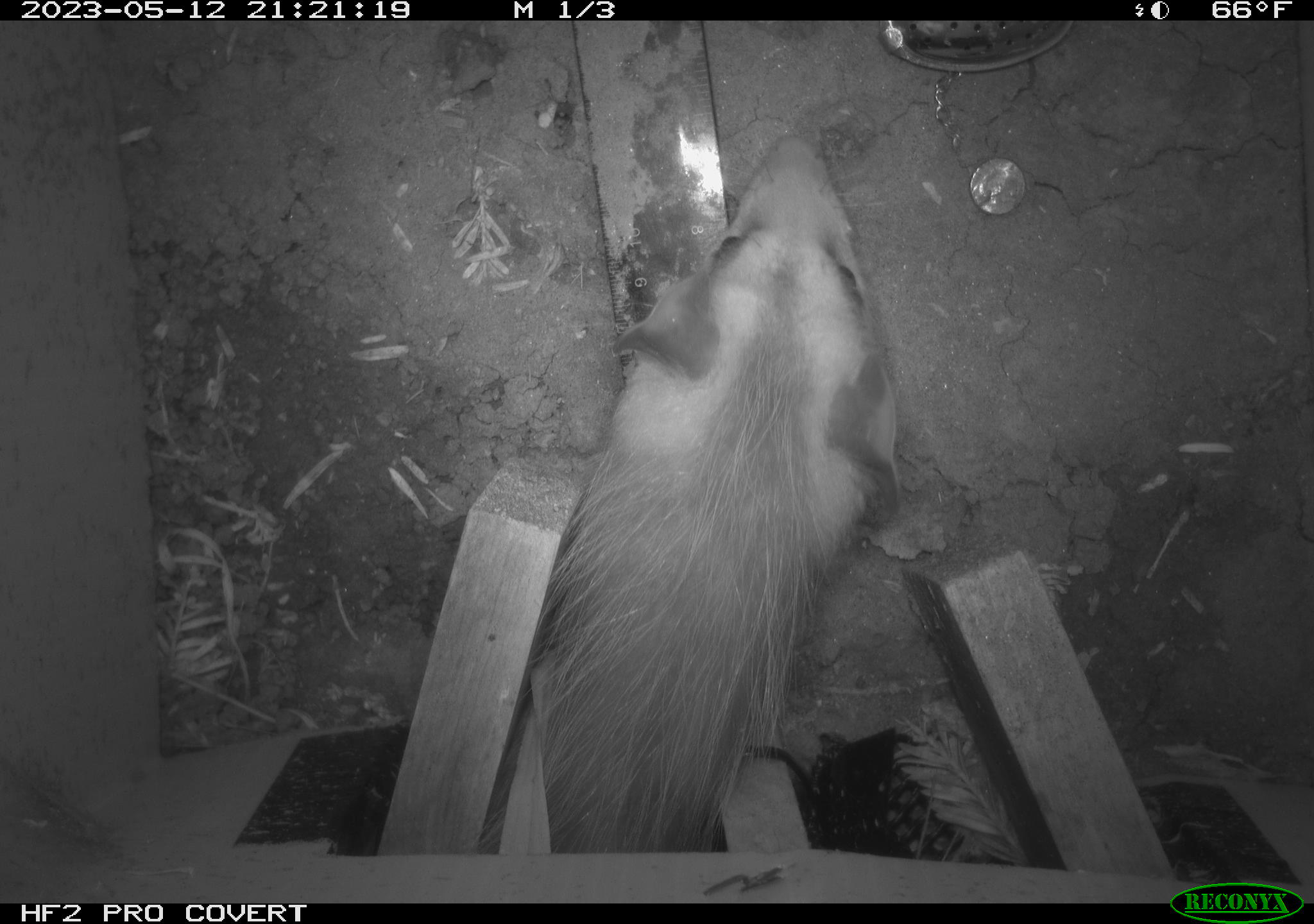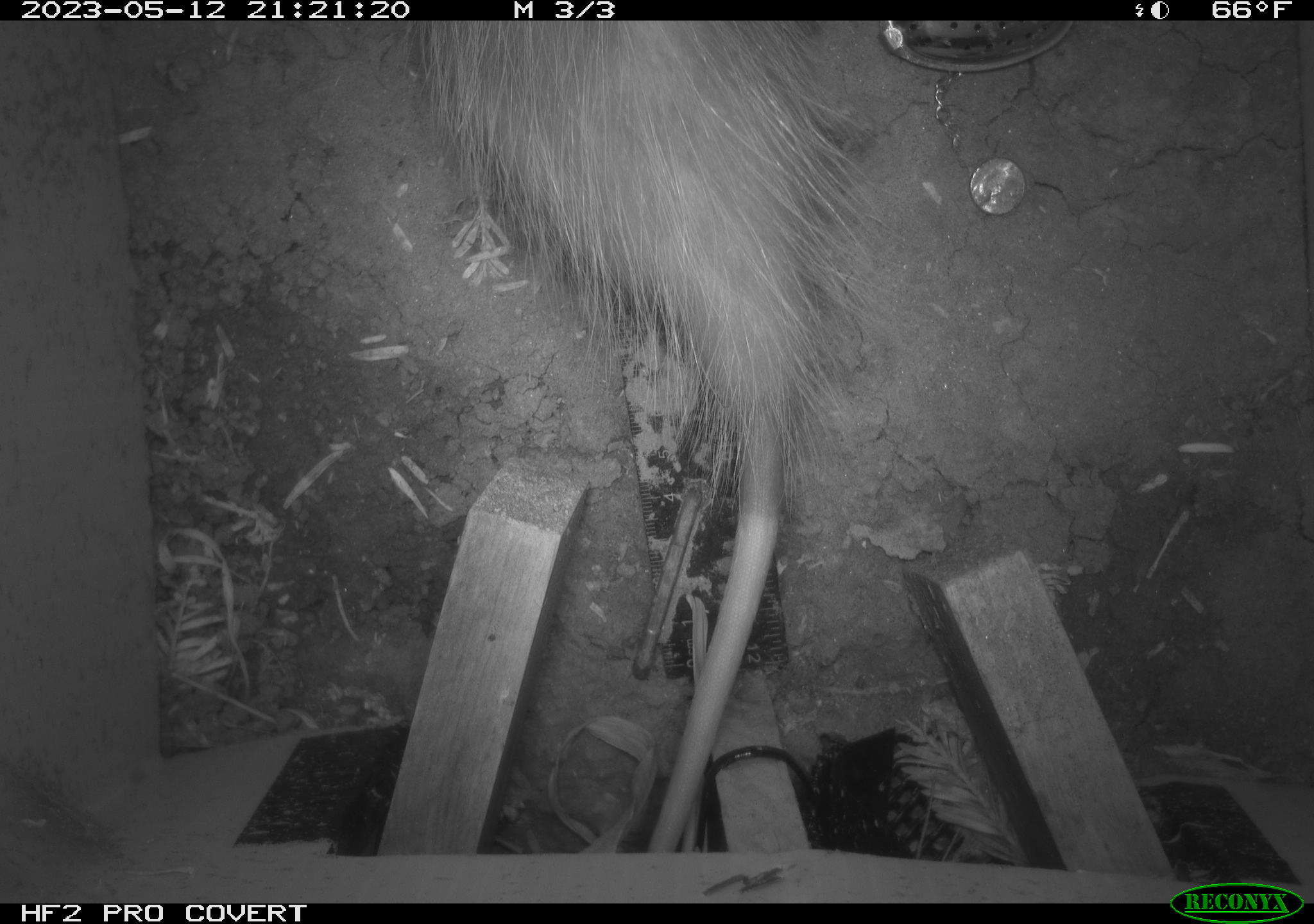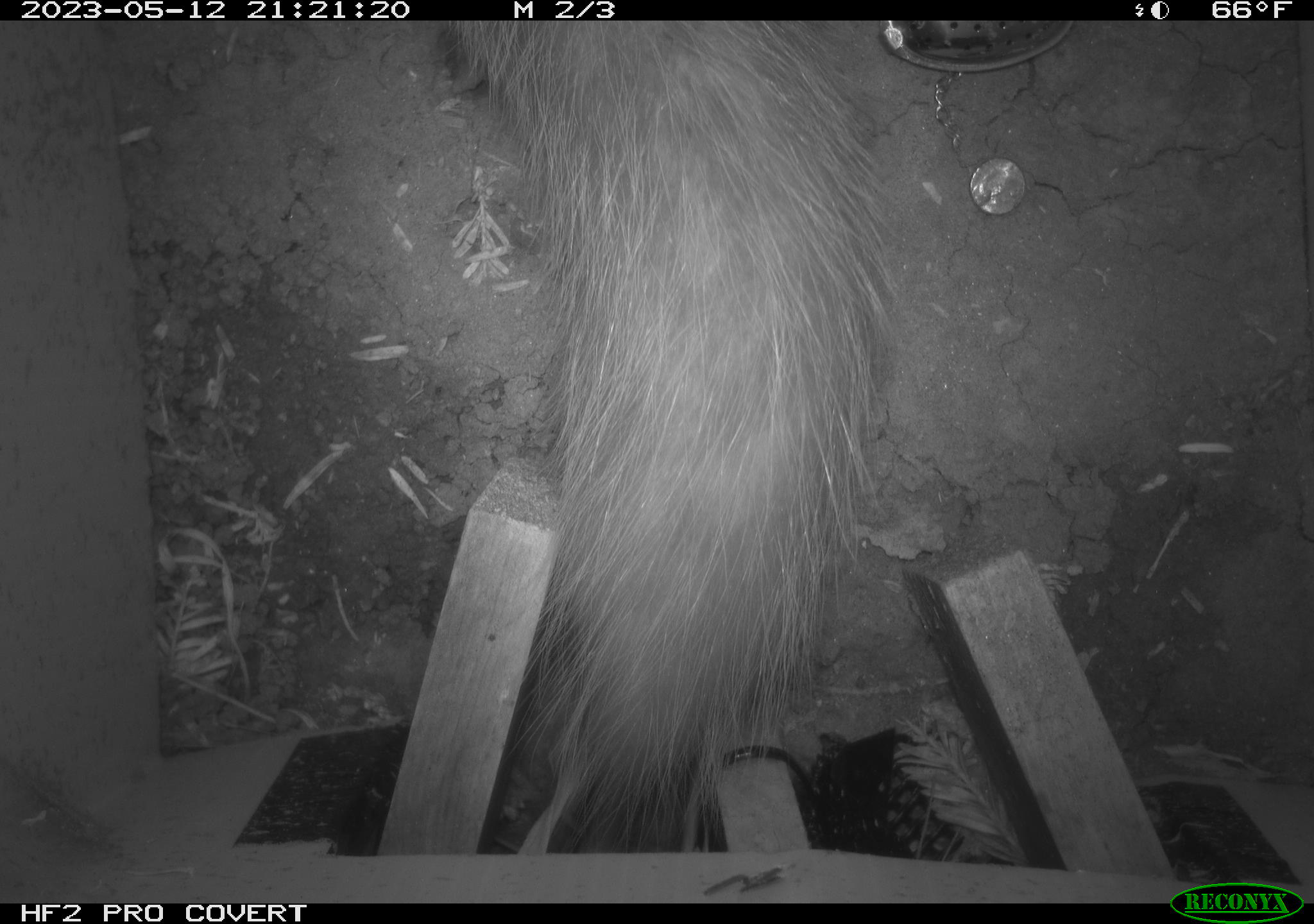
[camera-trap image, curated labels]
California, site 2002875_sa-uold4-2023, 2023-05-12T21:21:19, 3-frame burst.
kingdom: Animalia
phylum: Chordata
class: Mammalia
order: Didelphimorphia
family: Didelphidae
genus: Didelphis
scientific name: Didelphis virginiana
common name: virginia opossum